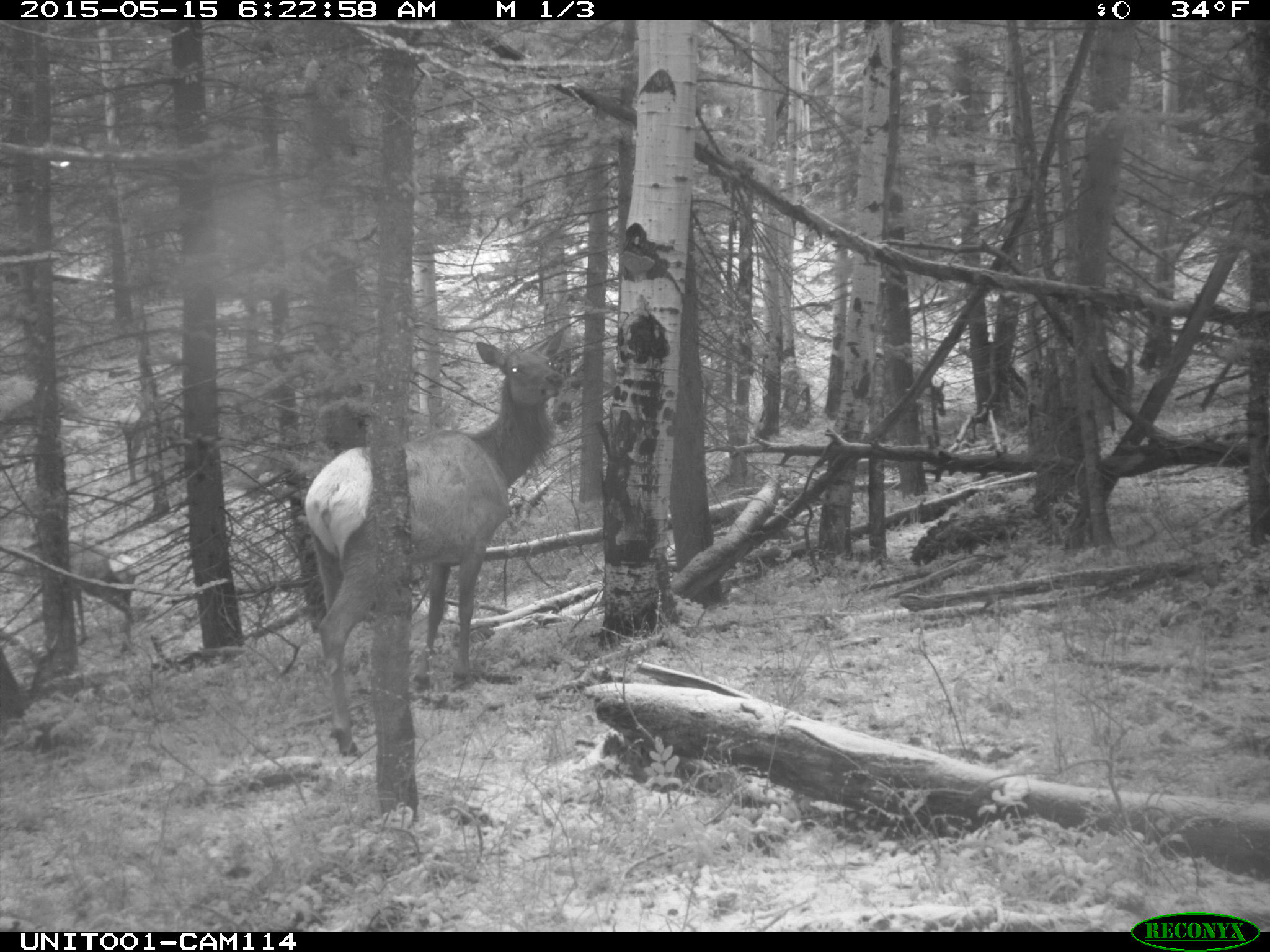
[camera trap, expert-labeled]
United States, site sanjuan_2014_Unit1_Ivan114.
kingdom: Animalia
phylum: Chordata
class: Mammalia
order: Artiodactyla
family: Cervidae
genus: Cervus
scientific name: Cervus elaphus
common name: red deer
Cervus elaphus (red deer).